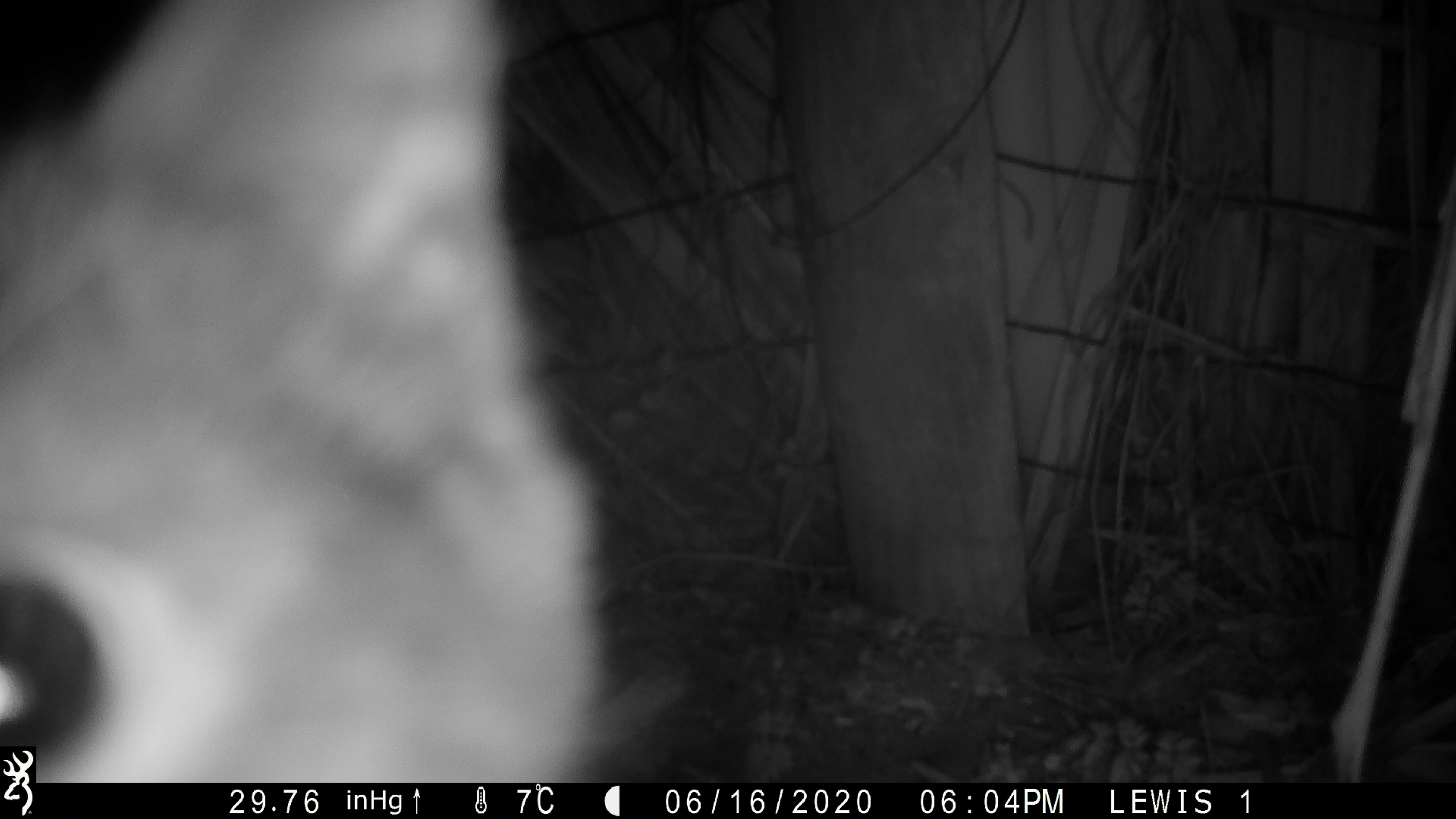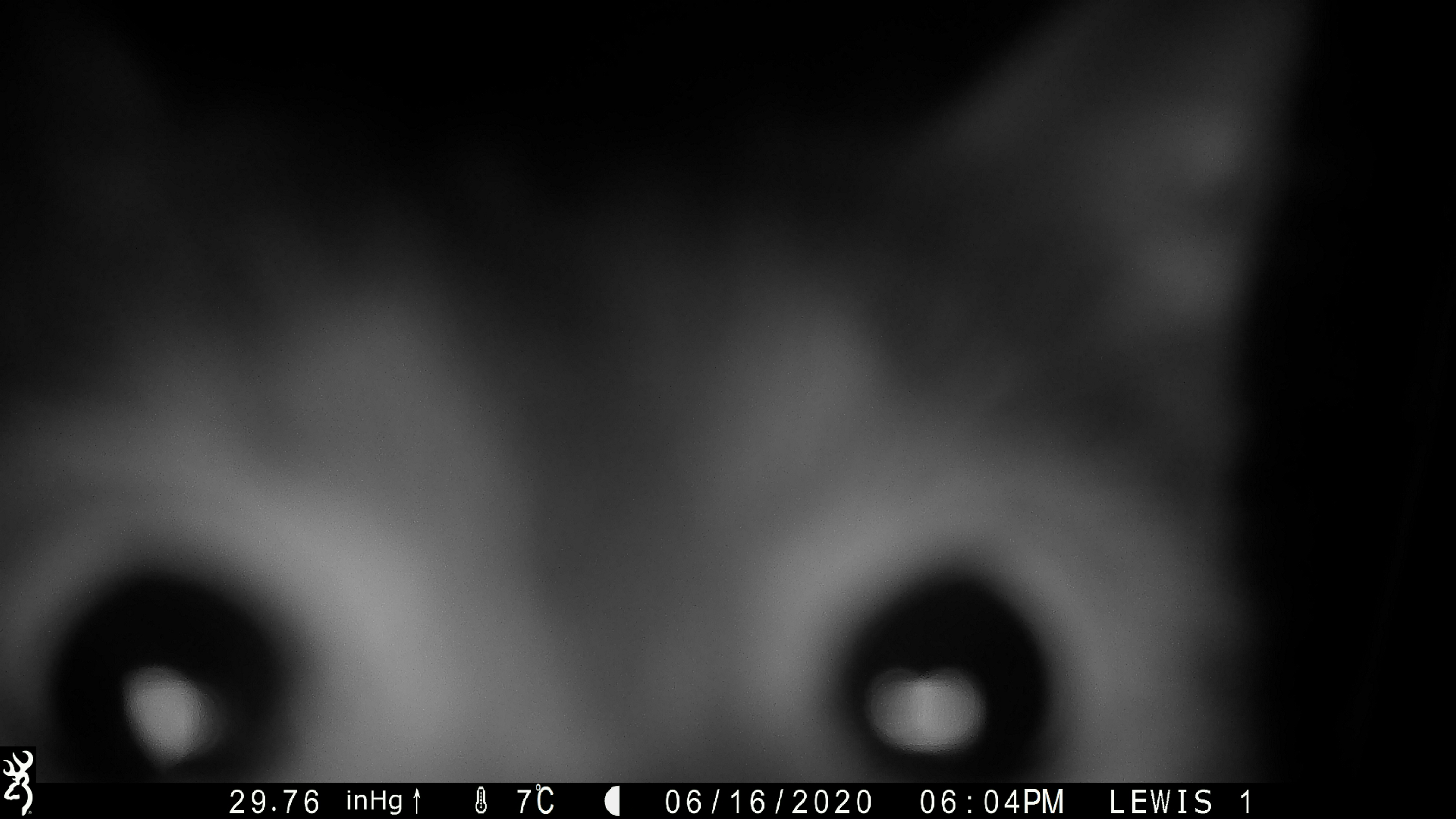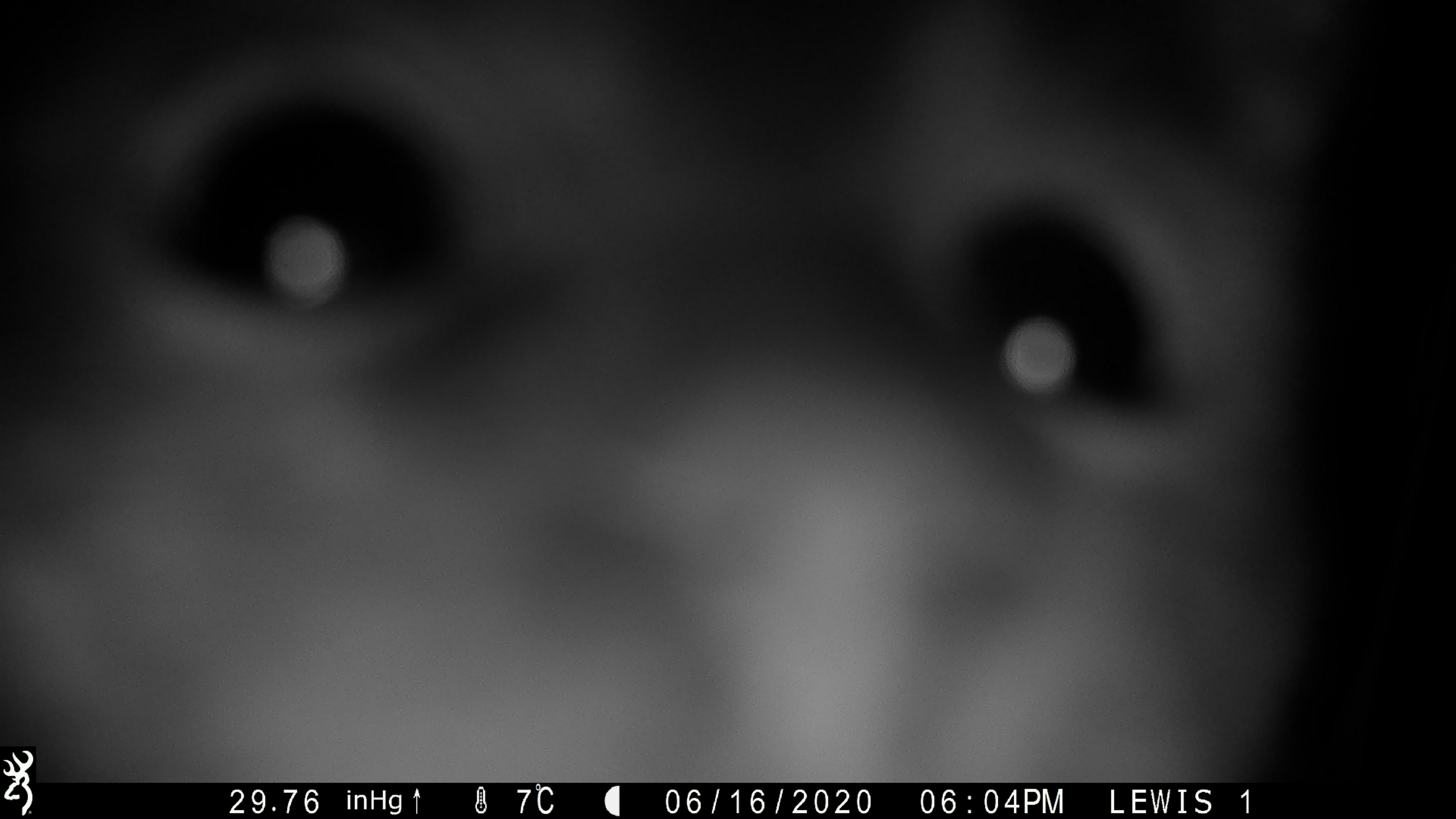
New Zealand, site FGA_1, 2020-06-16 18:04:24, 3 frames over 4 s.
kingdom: Animalia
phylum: Chordata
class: Mammalia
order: Carnivora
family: Felidae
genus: Felis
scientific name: Felis catus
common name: domestic cat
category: cat